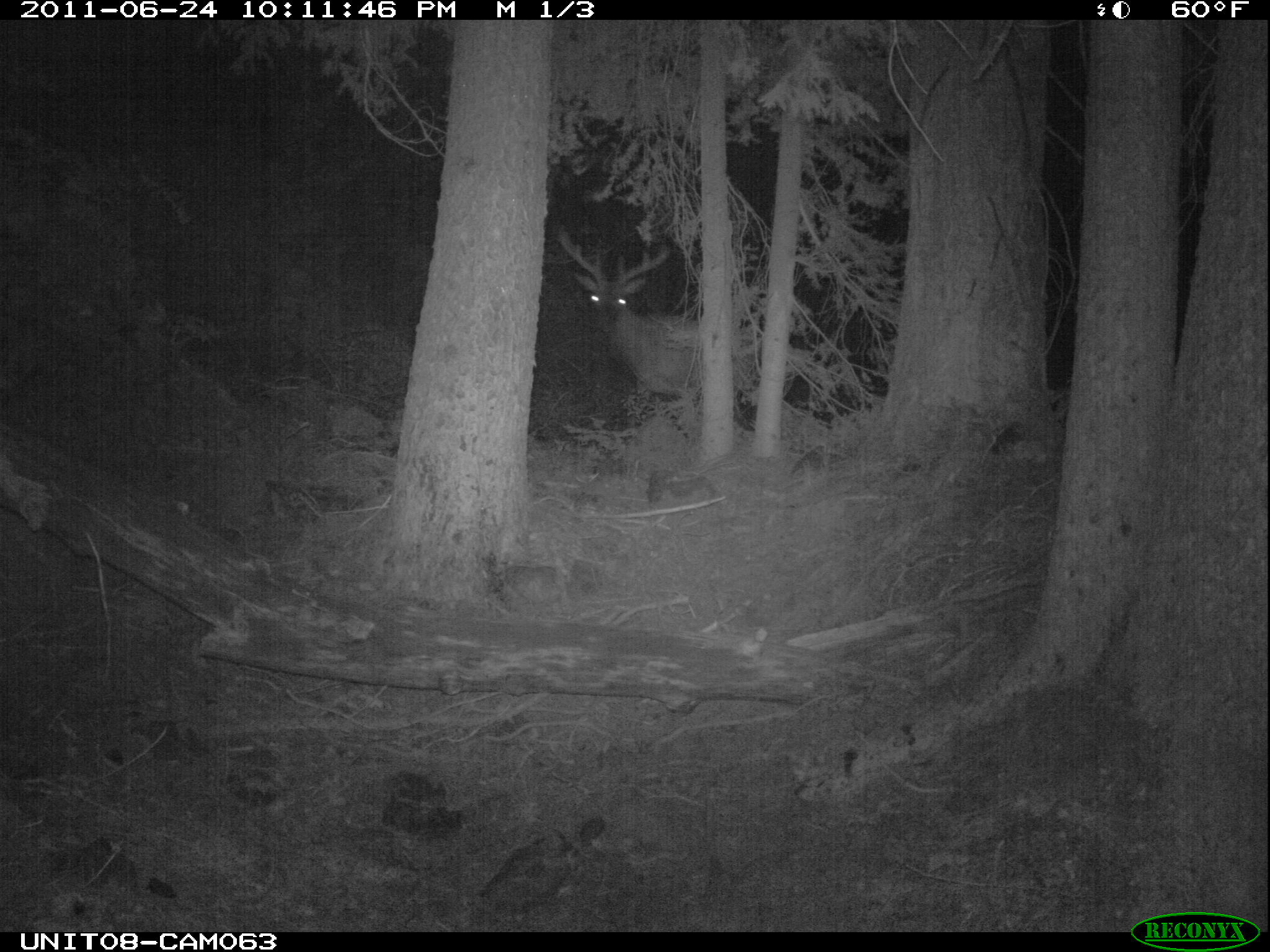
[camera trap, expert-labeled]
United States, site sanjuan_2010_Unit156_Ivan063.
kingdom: Animalia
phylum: Chordata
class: Mammalia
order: Artiodactyla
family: Cervidae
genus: Cervus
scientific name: Cervus elaphus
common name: red deer